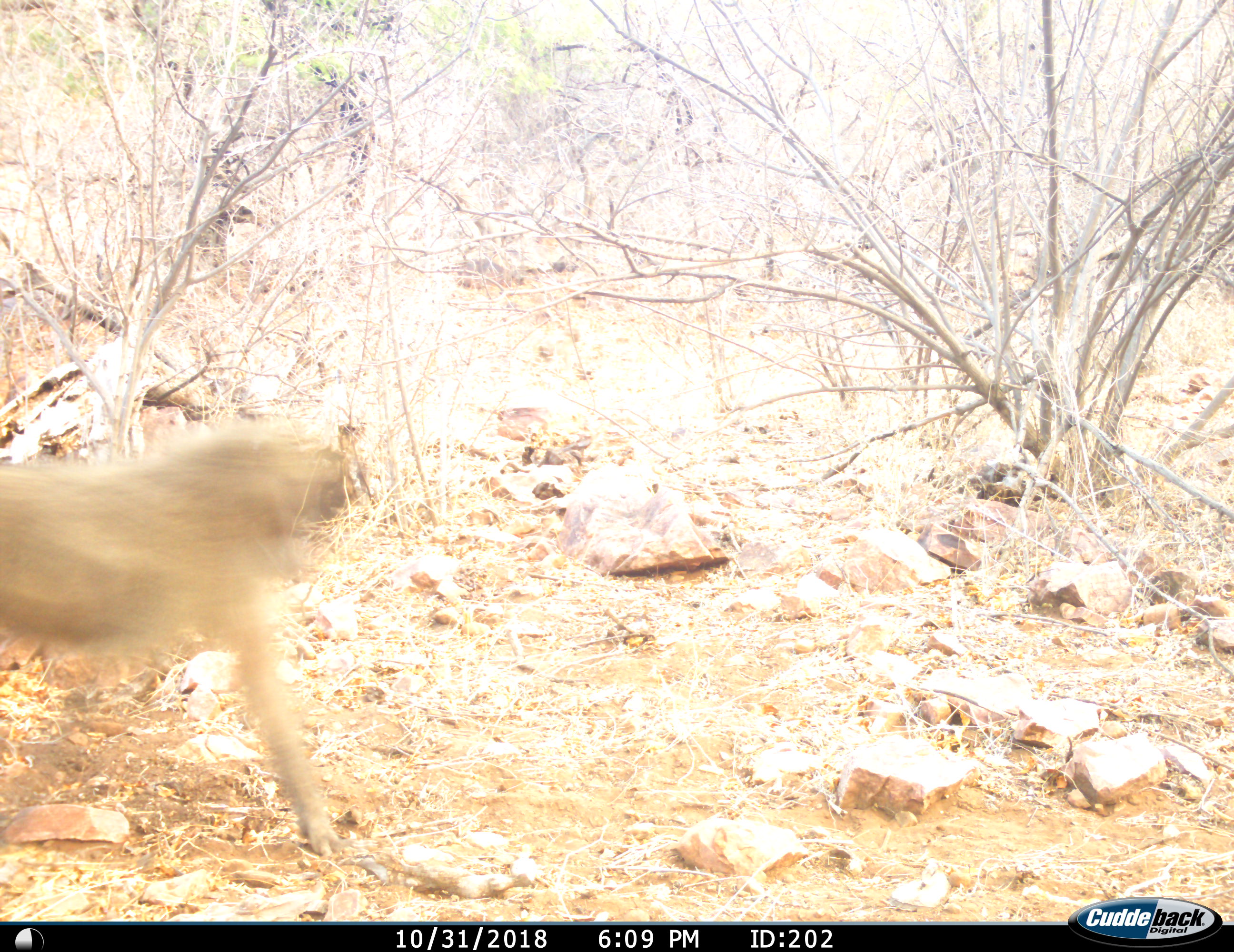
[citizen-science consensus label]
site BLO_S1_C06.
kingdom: Animalia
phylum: Chordata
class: Mammalia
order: Primates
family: Cercopithecidae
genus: Papio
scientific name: Papio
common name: baboon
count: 1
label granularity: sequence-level